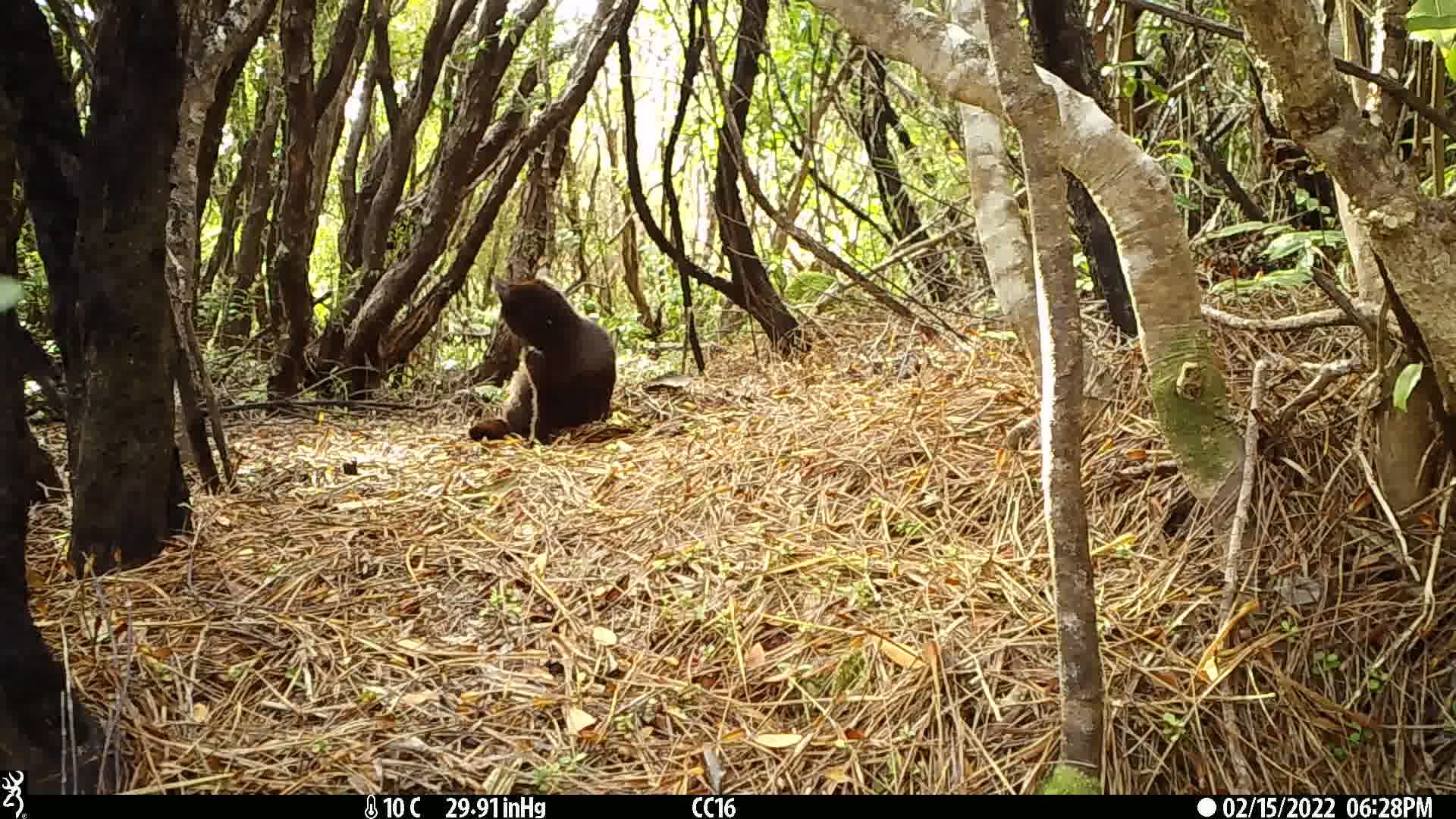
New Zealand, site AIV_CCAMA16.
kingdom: Animalia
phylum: Chordata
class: Mammalia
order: Carnivora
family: Felidae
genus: Felis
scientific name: Felis catus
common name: domestic cat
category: cat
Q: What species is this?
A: Cat (domestic cat) (Felis catus).